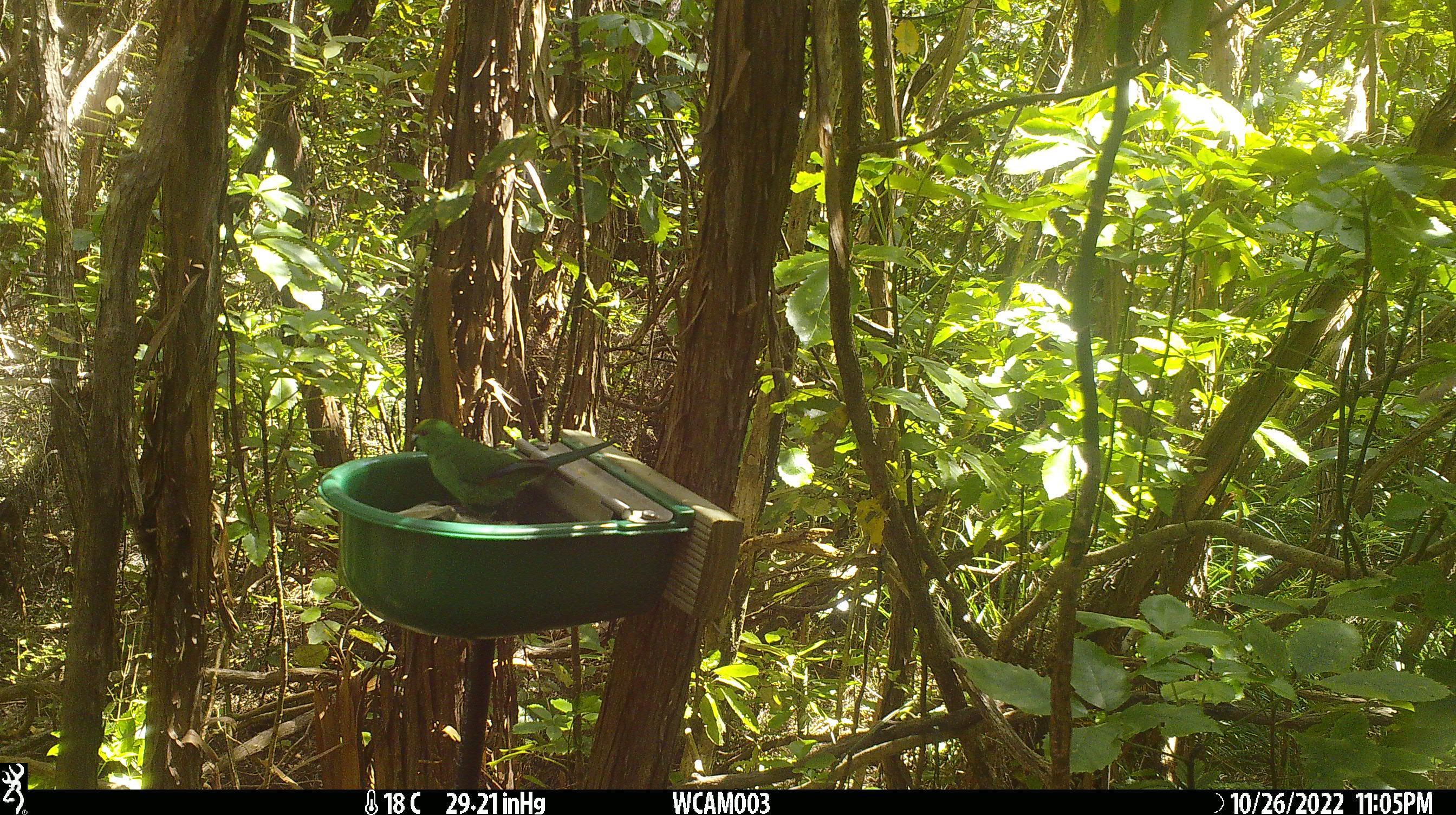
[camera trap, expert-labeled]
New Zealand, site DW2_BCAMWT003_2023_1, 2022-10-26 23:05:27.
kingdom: Animalia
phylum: Chordata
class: Aves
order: Psittaciformes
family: Psittaculidae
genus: Cyanoramphus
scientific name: Cyanoramphus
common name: parakeet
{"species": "parakeet (Cyanoramphus)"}